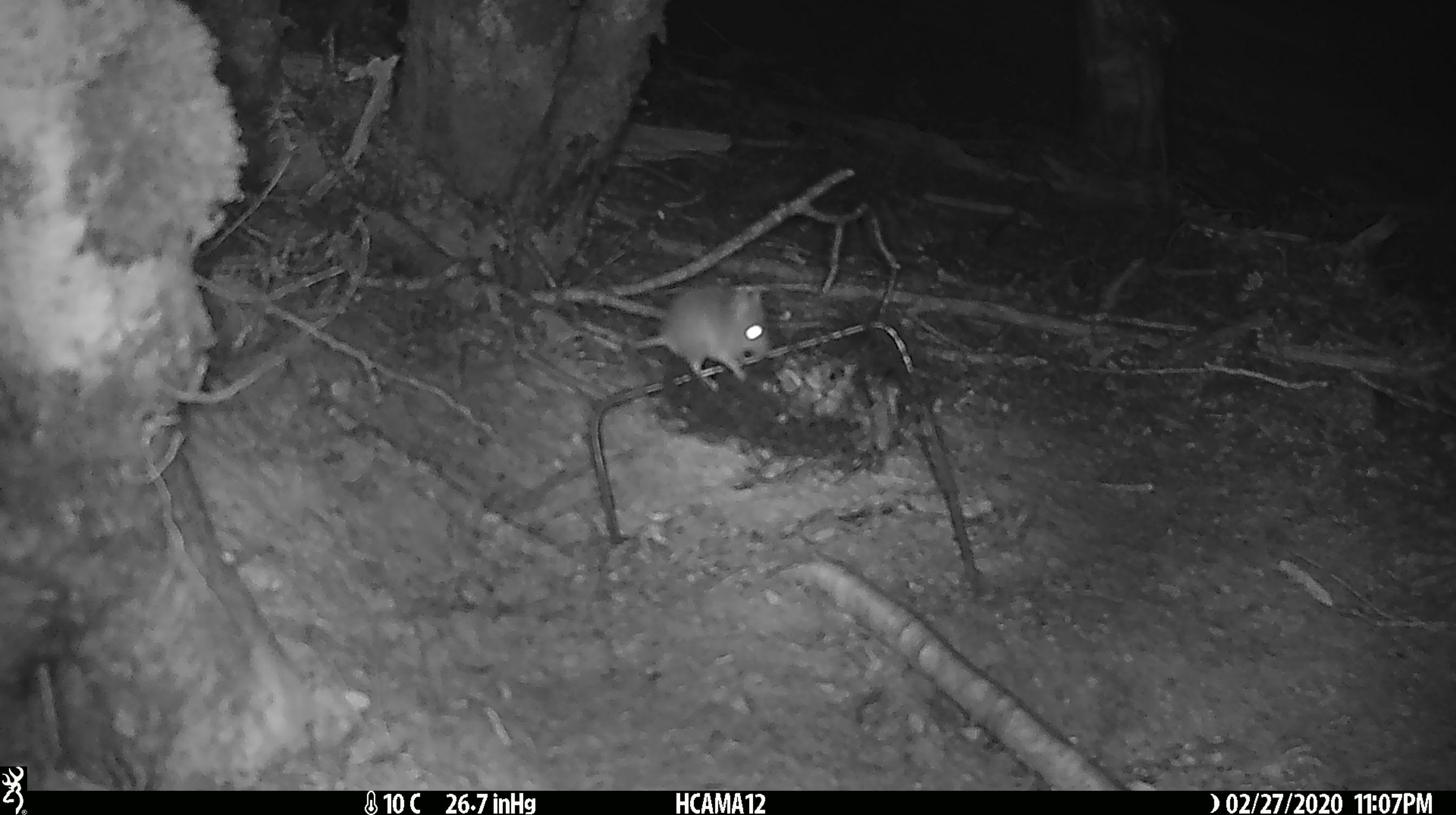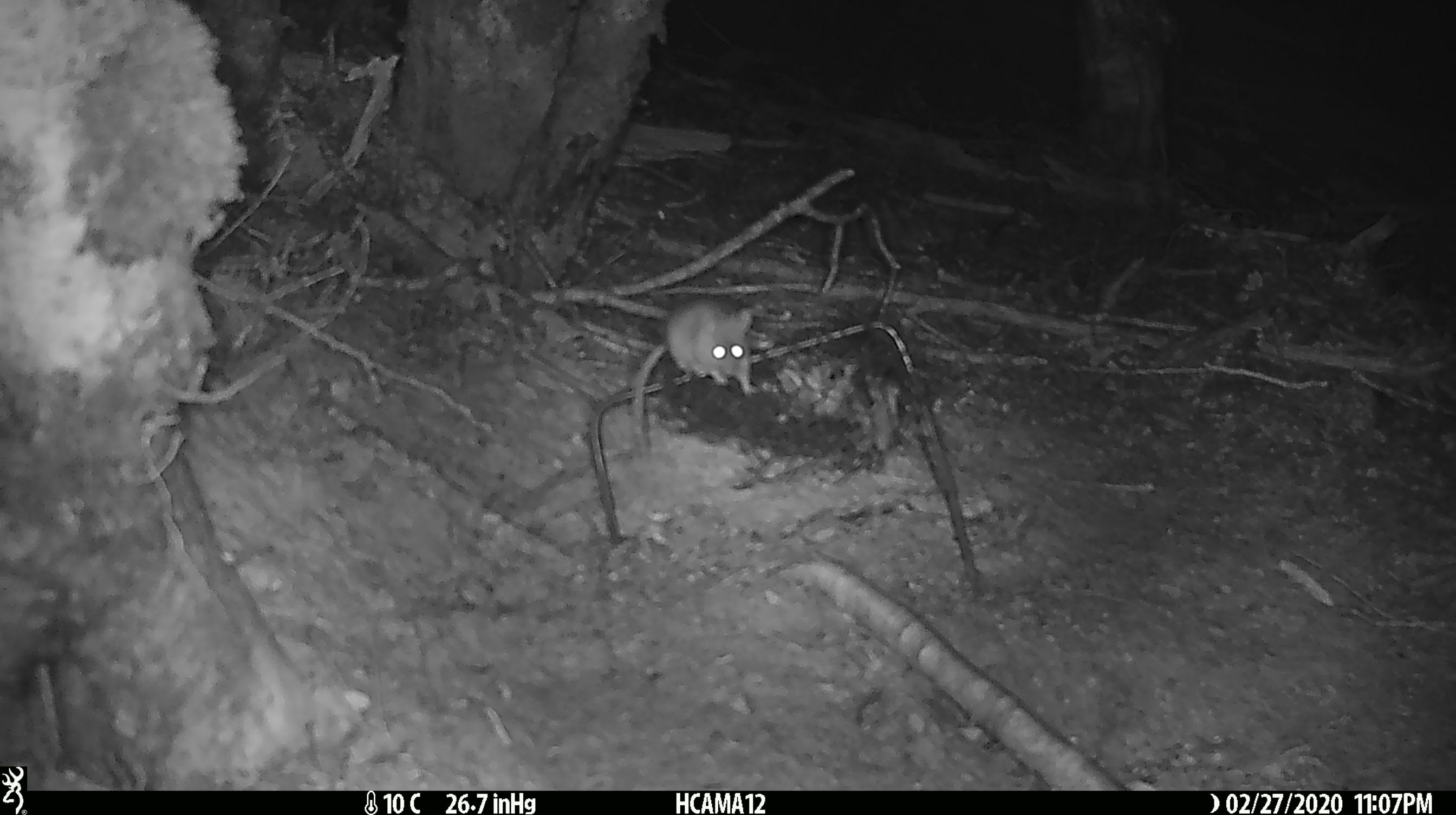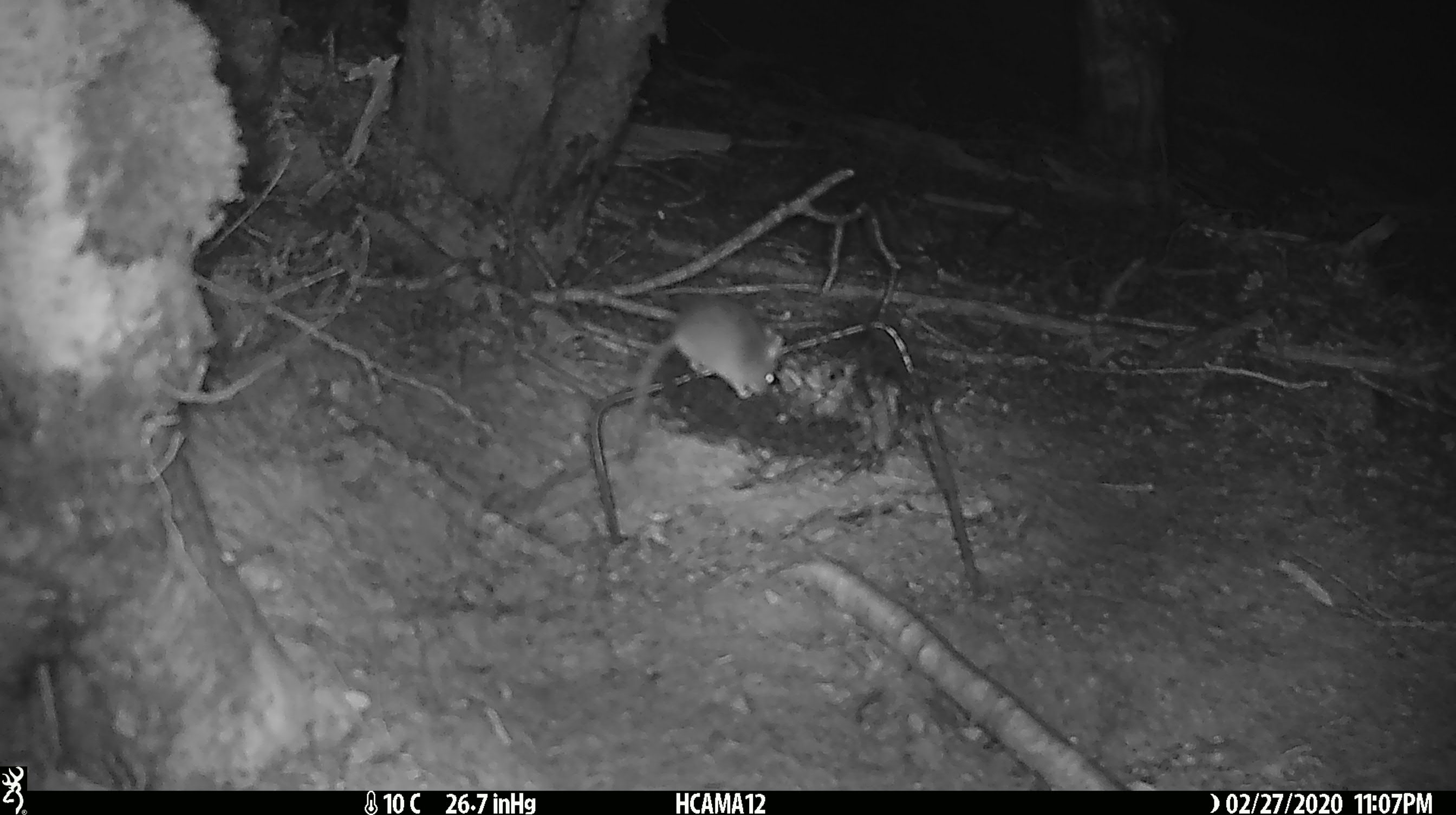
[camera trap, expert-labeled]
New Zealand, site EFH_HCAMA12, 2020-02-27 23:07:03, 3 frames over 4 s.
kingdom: Animalia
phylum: Chordata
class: Mammalia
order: Rodentia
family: Muridae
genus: Mus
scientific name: Mus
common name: mouse